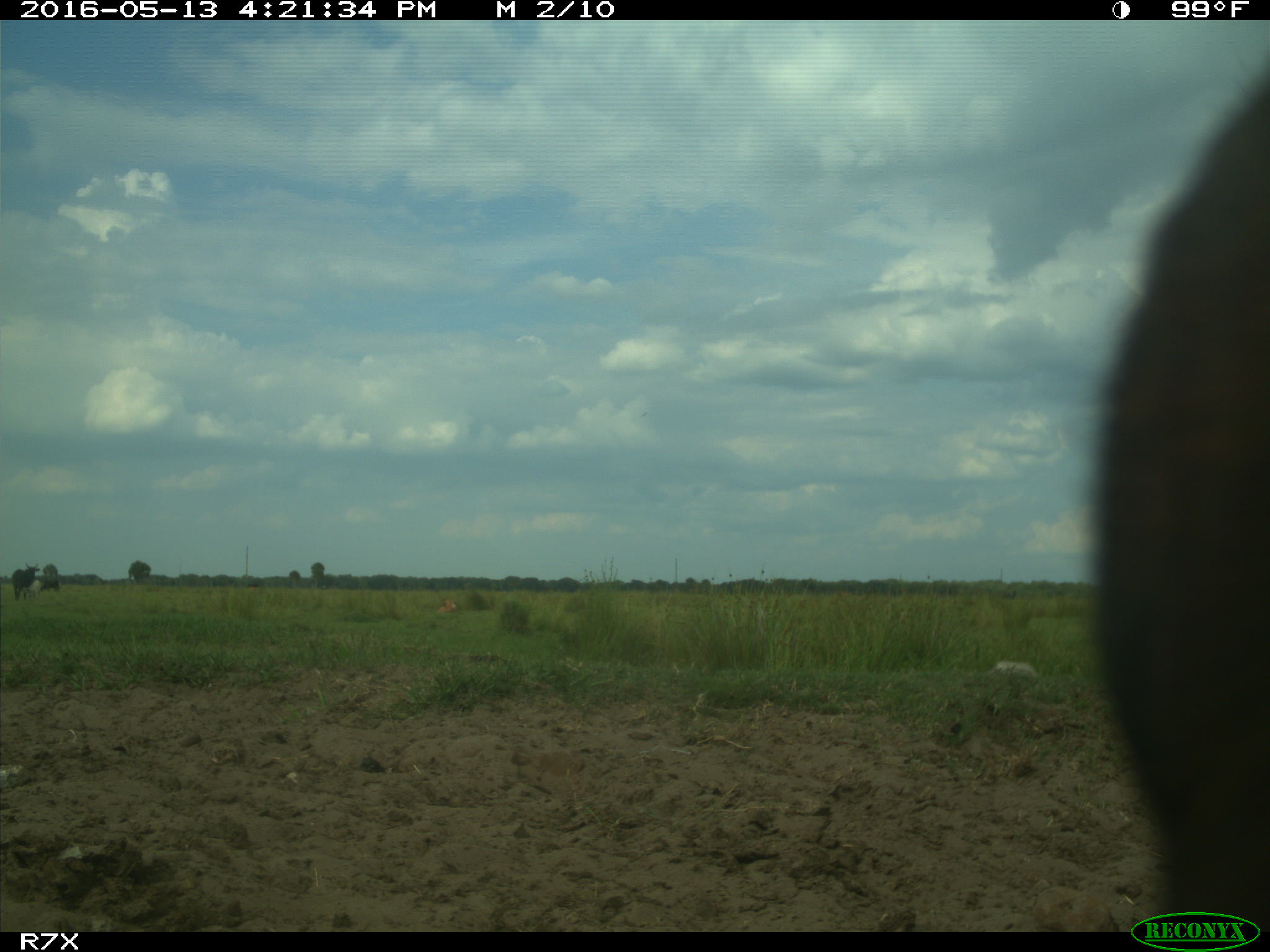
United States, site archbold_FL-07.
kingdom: Animalia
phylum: Chordata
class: Mammalia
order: Artiodactyla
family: Bovidae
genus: Bos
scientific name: Bos taurus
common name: domestic cow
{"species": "Bos taurus (domestic cow)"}